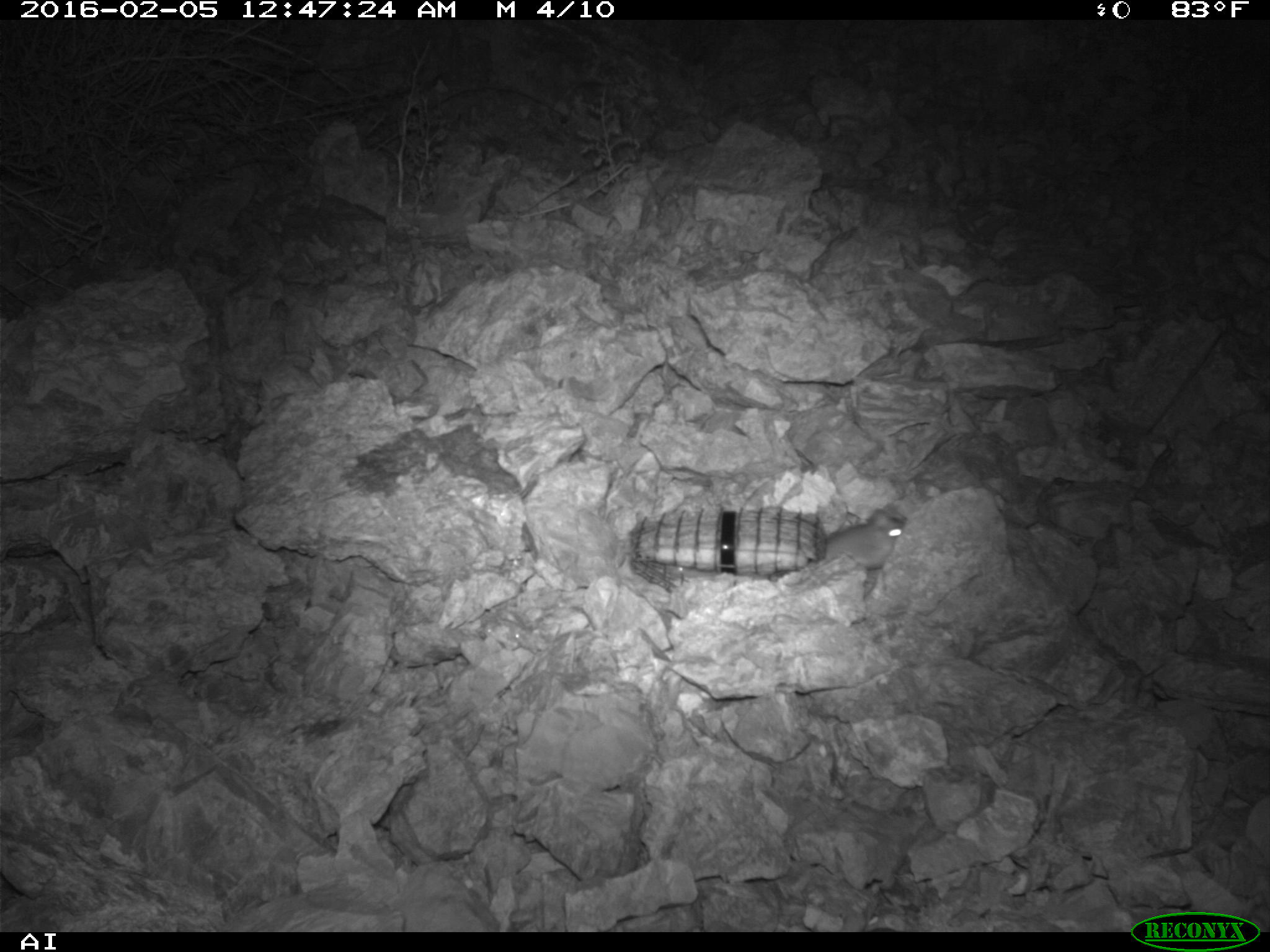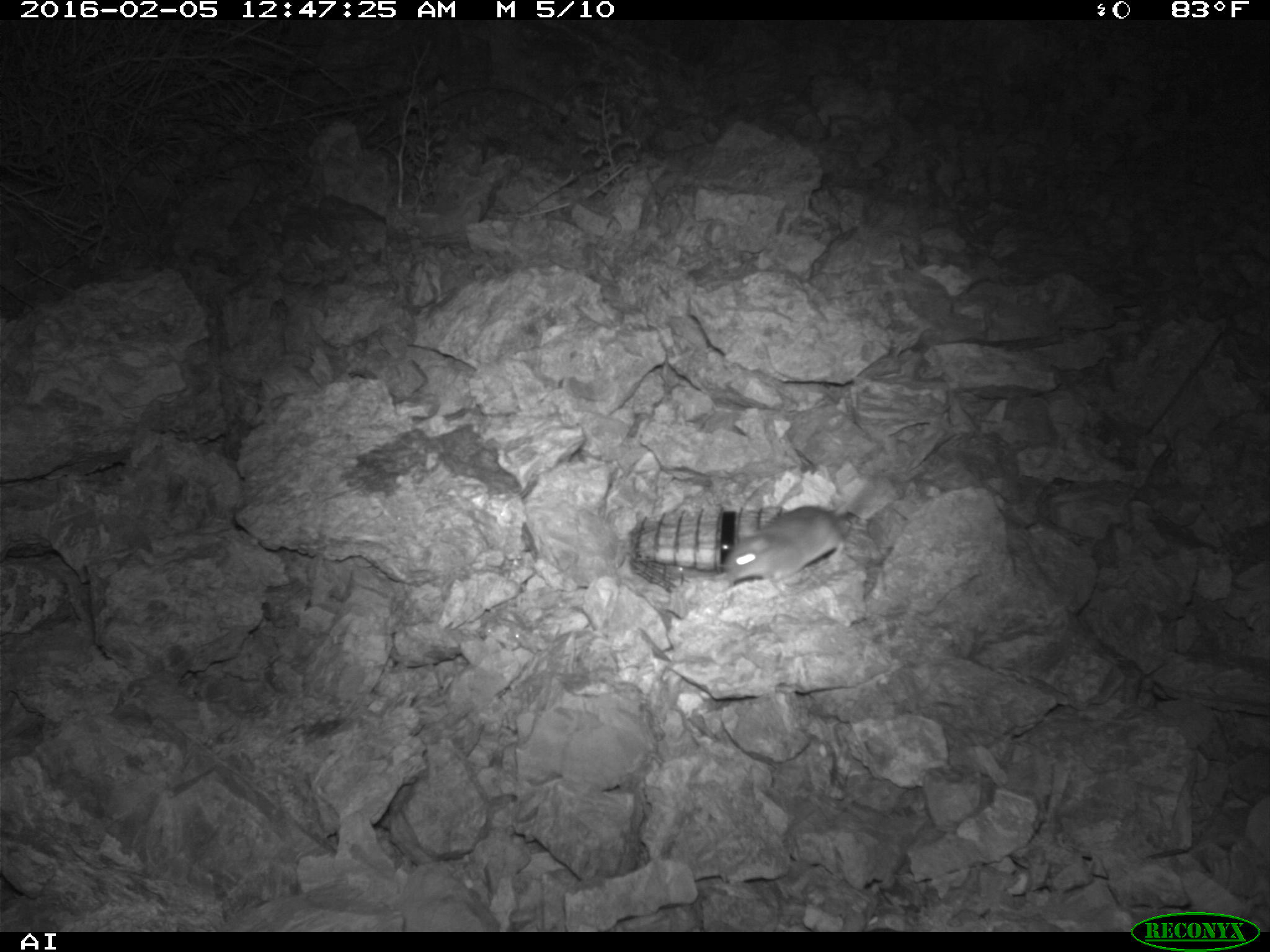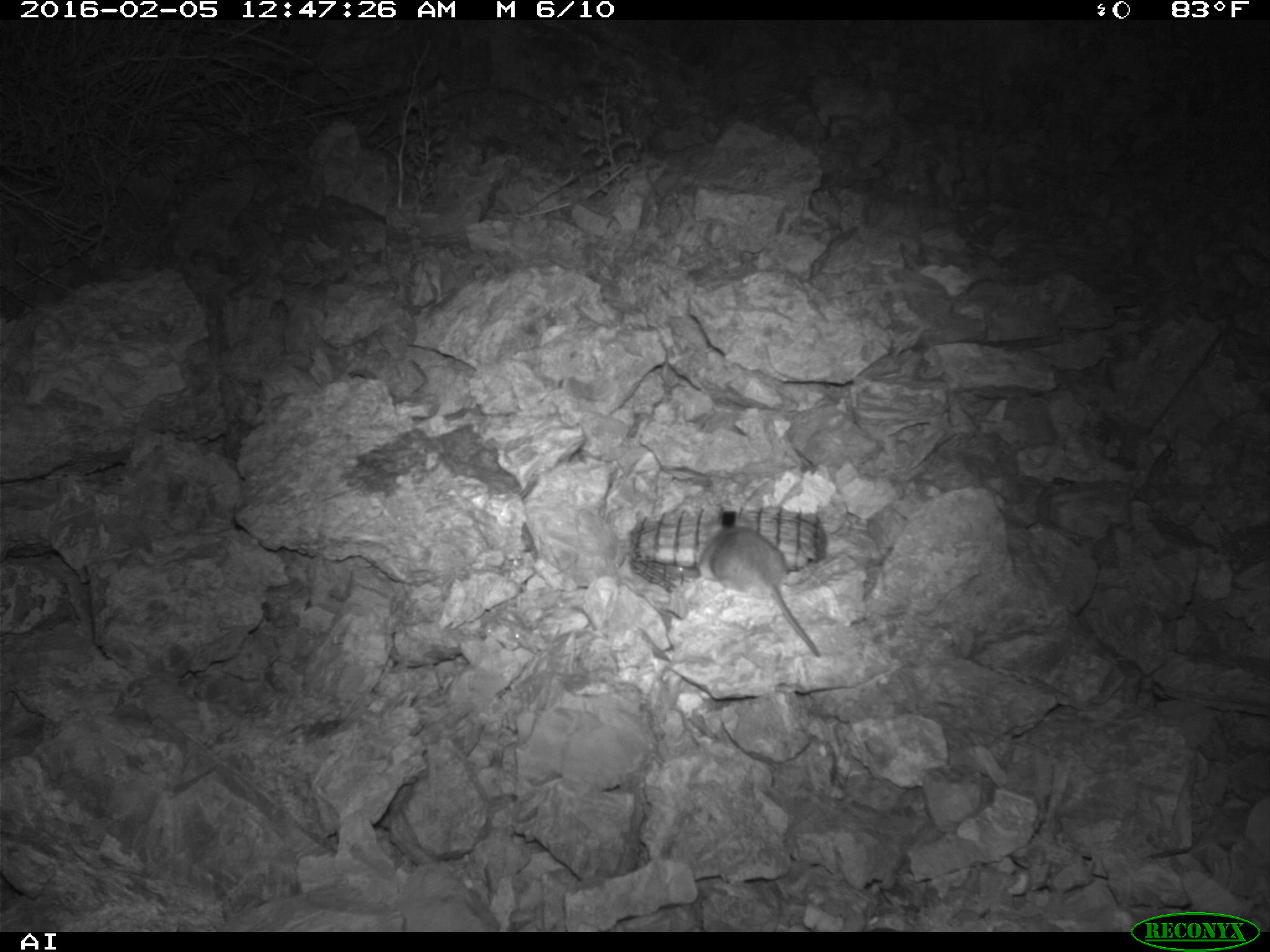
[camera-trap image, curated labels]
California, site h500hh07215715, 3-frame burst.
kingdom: Animalia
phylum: Chordata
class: Mammalia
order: Rodentia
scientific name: Rodentia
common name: rodent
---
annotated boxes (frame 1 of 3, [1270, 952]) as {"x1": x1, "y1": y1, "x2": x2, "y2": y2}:
rodent: {"x1": 825, "y1": 503, "x2": 906, "y2": 583}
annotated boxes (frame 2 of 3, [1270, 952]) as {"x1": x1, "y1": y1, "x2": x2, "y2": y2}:
rodent: {"x1": 722, "y1": 475, "x2": 880, "y2": 590}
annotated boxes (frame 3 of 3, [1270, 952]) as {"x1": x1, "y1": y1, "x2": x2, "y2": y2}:
rodent: {"x1": 701, "y1": 520, "x2": 822, "y2": 660}